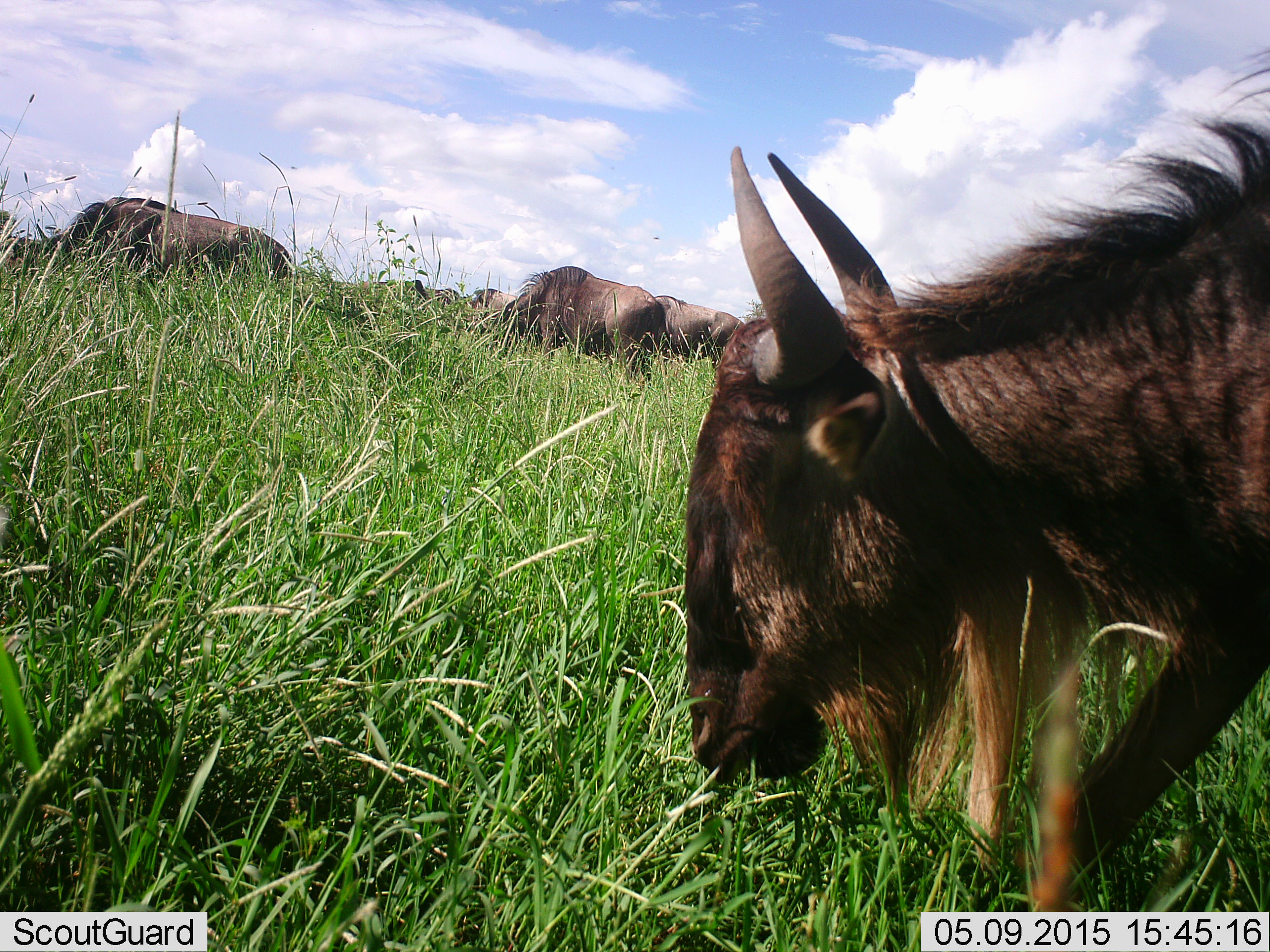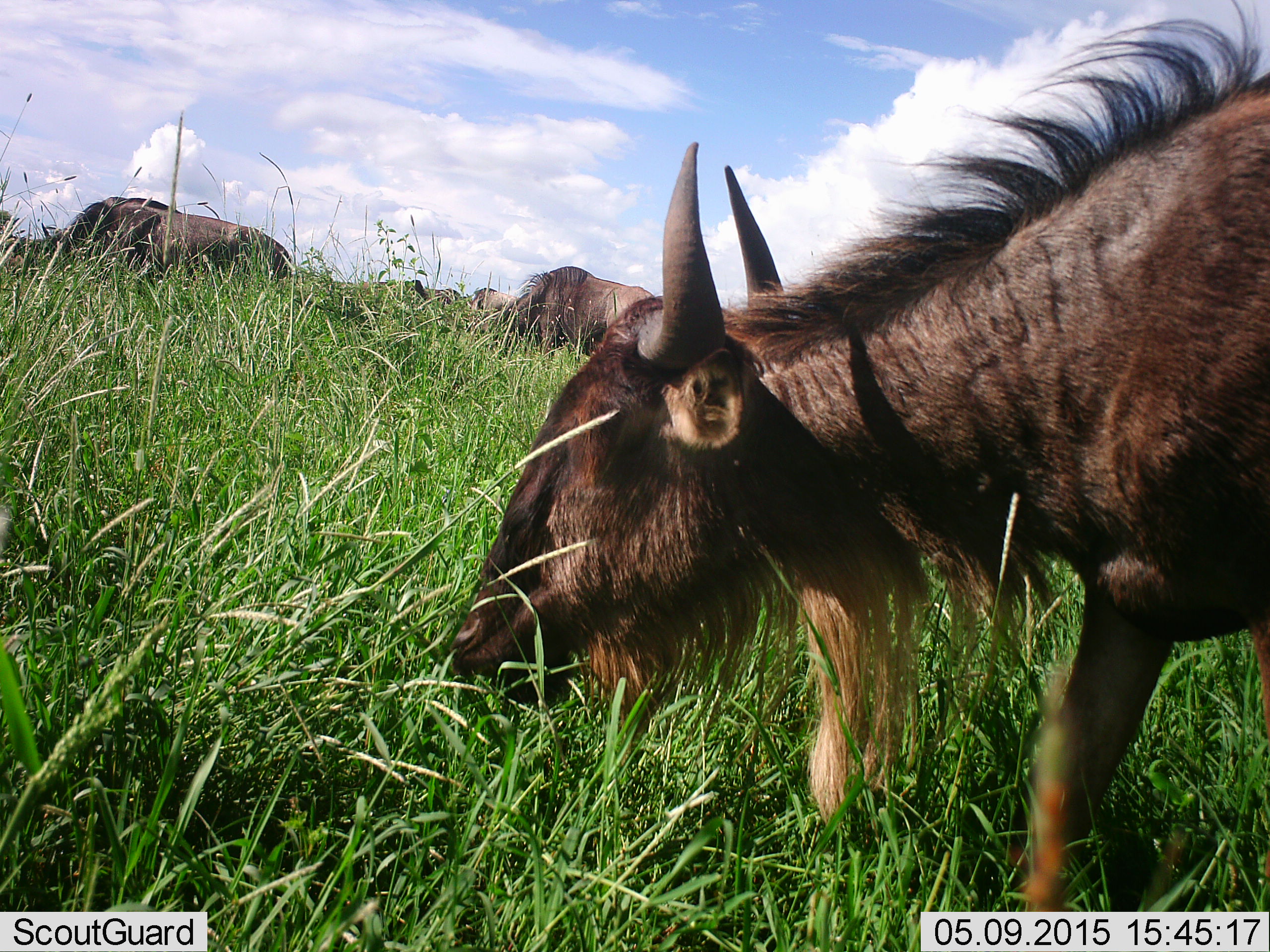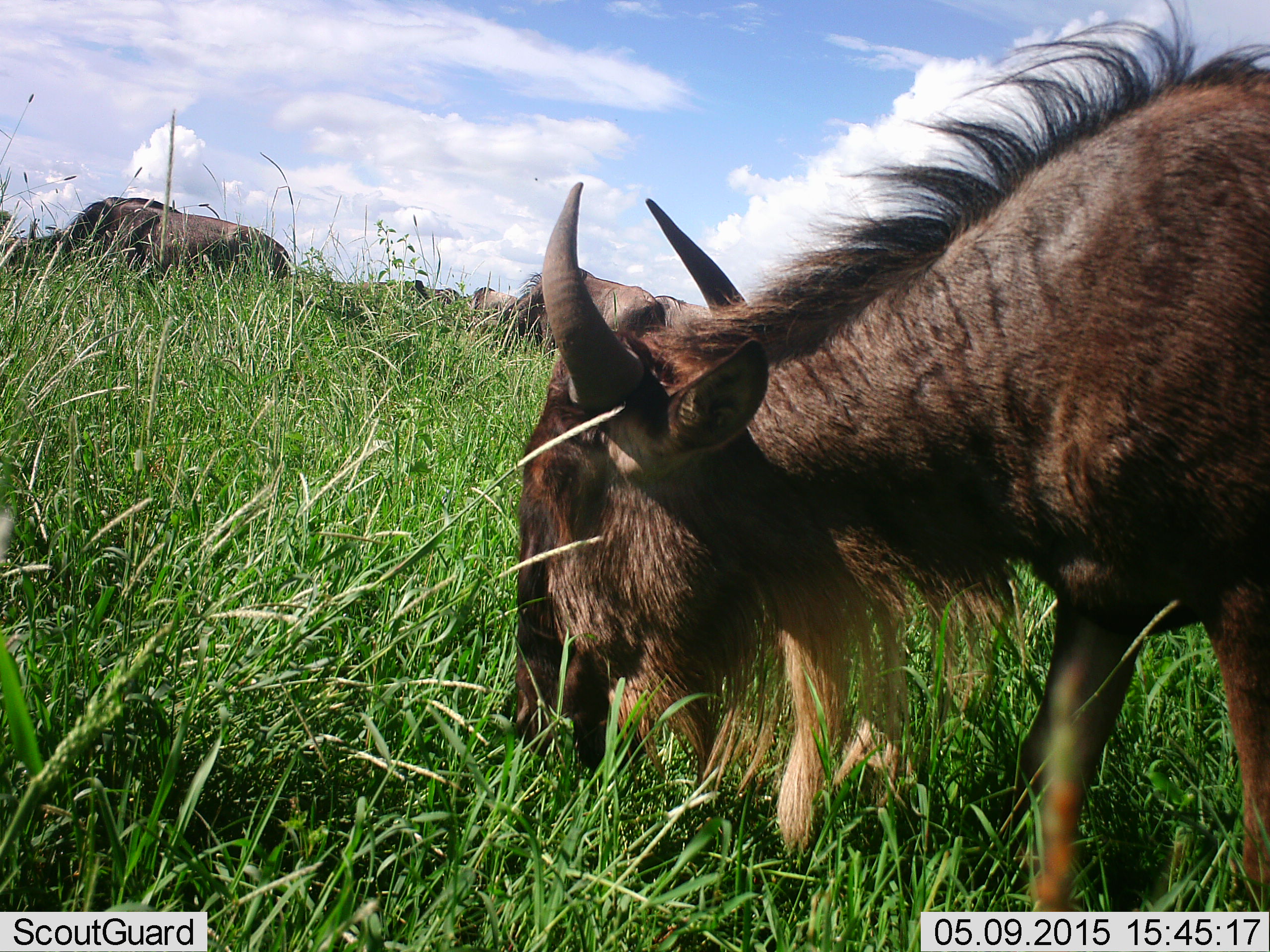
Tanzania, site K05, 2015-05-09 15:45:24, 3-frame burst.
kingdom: Animalia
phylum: Chordata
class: Mammalia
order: Artiodactyla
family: Bovidae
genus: Connochaetes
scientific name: Connochaetes taurinus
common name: blue wildebeest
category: wildebeest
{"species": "wildebeest (blue wildebeest) (Connochaetes taurinus)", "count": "6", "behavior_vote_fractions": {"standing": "30%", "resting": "0%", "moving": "20%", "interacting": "0%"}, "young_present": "0%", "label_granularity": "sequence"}